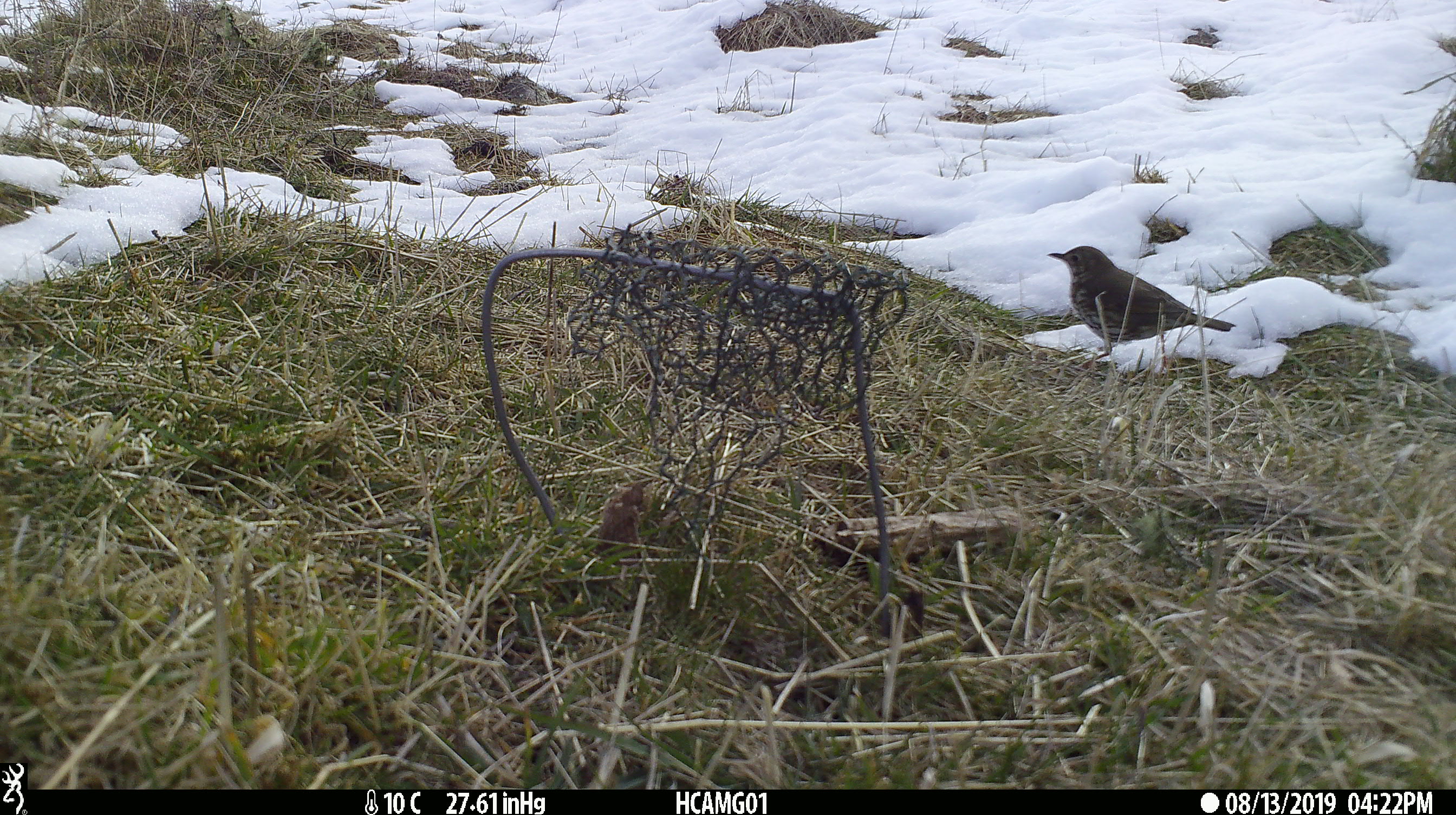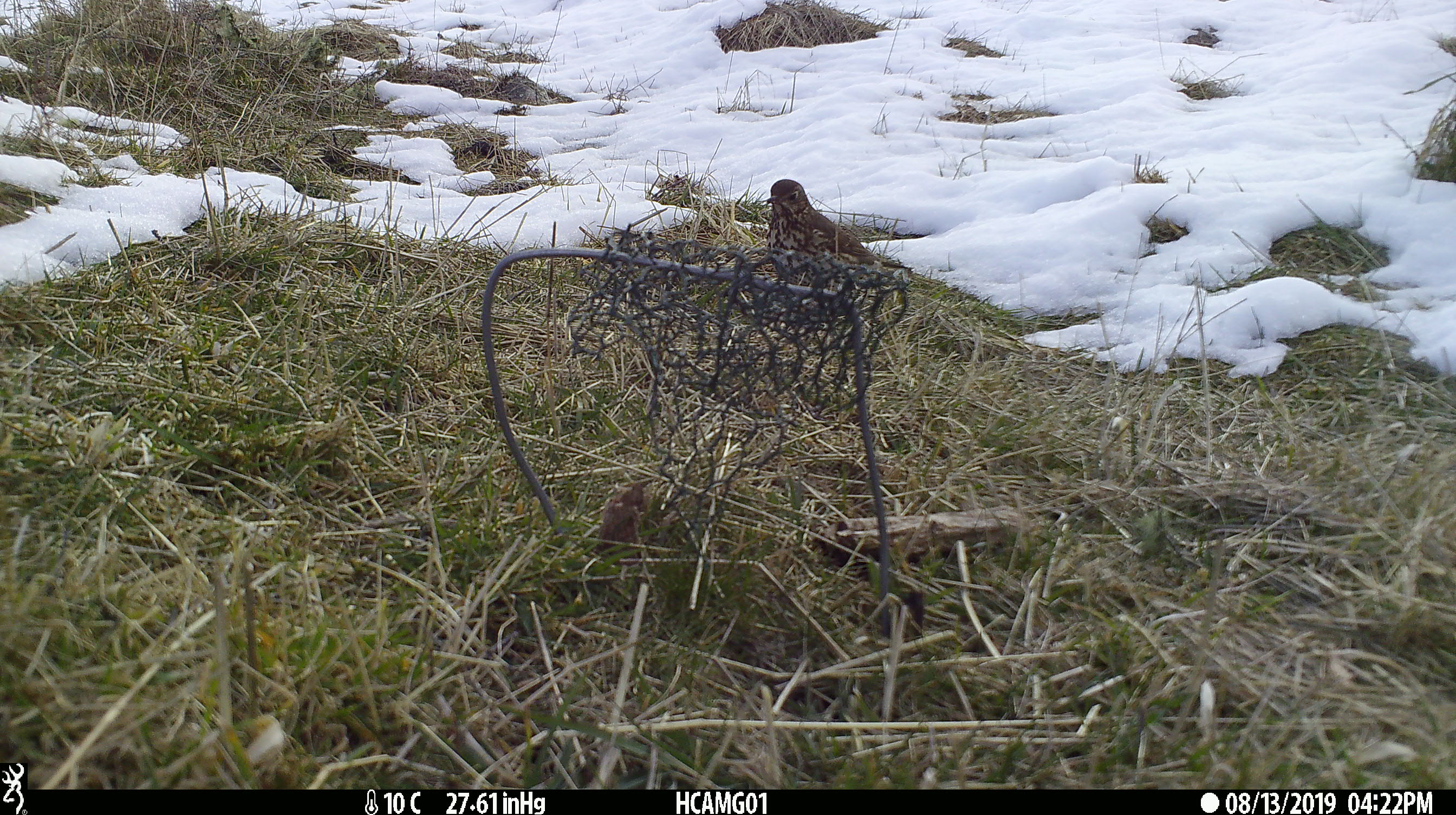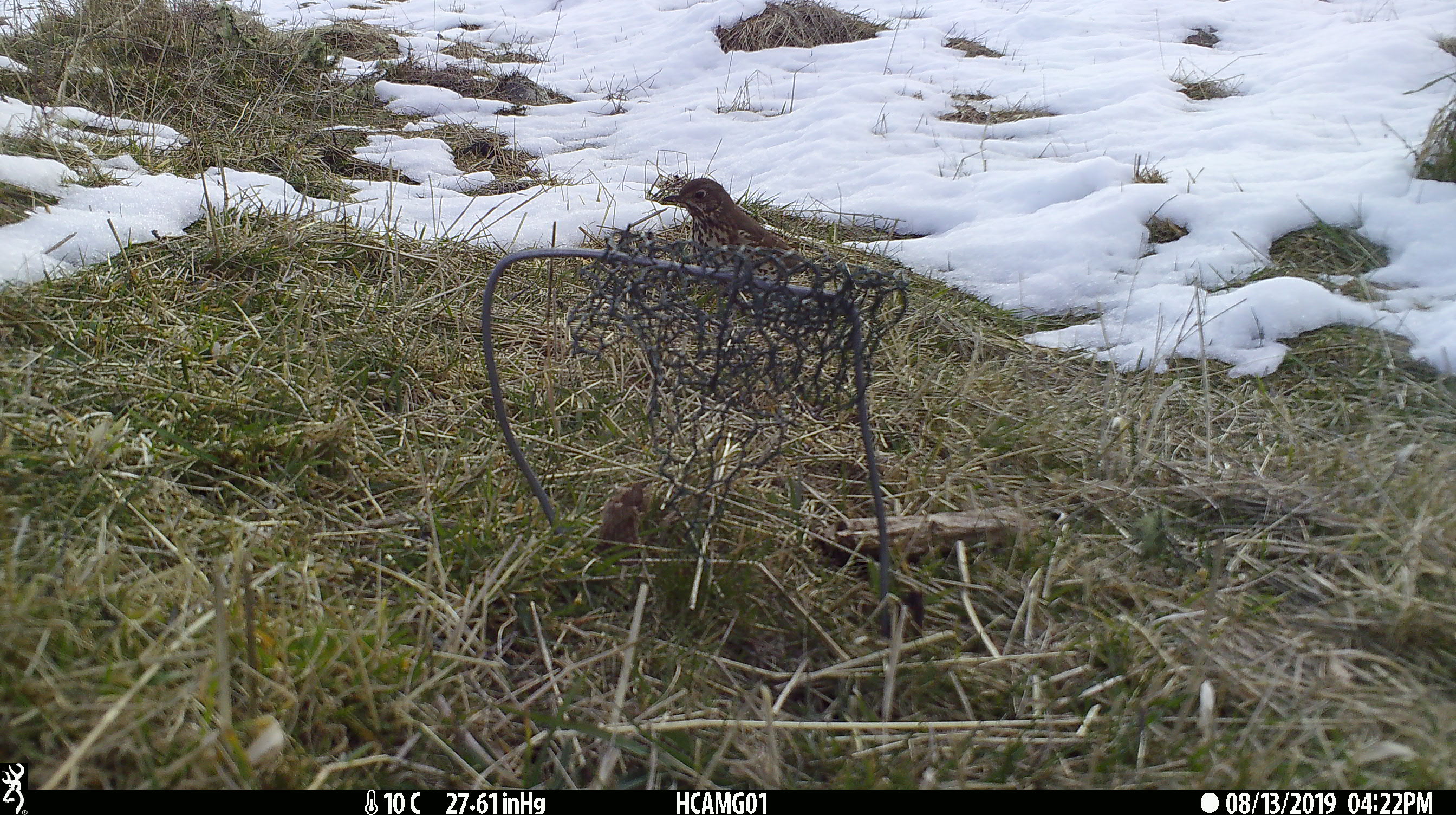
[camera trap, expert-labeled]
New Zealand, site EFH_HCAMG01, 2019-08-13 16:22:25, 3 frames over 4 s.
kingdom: Animalia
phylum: Chordata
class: Aves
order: Passeriformes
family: Turdidae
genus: Turdus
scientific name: Turdus philomelos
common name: song thrush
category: thrush